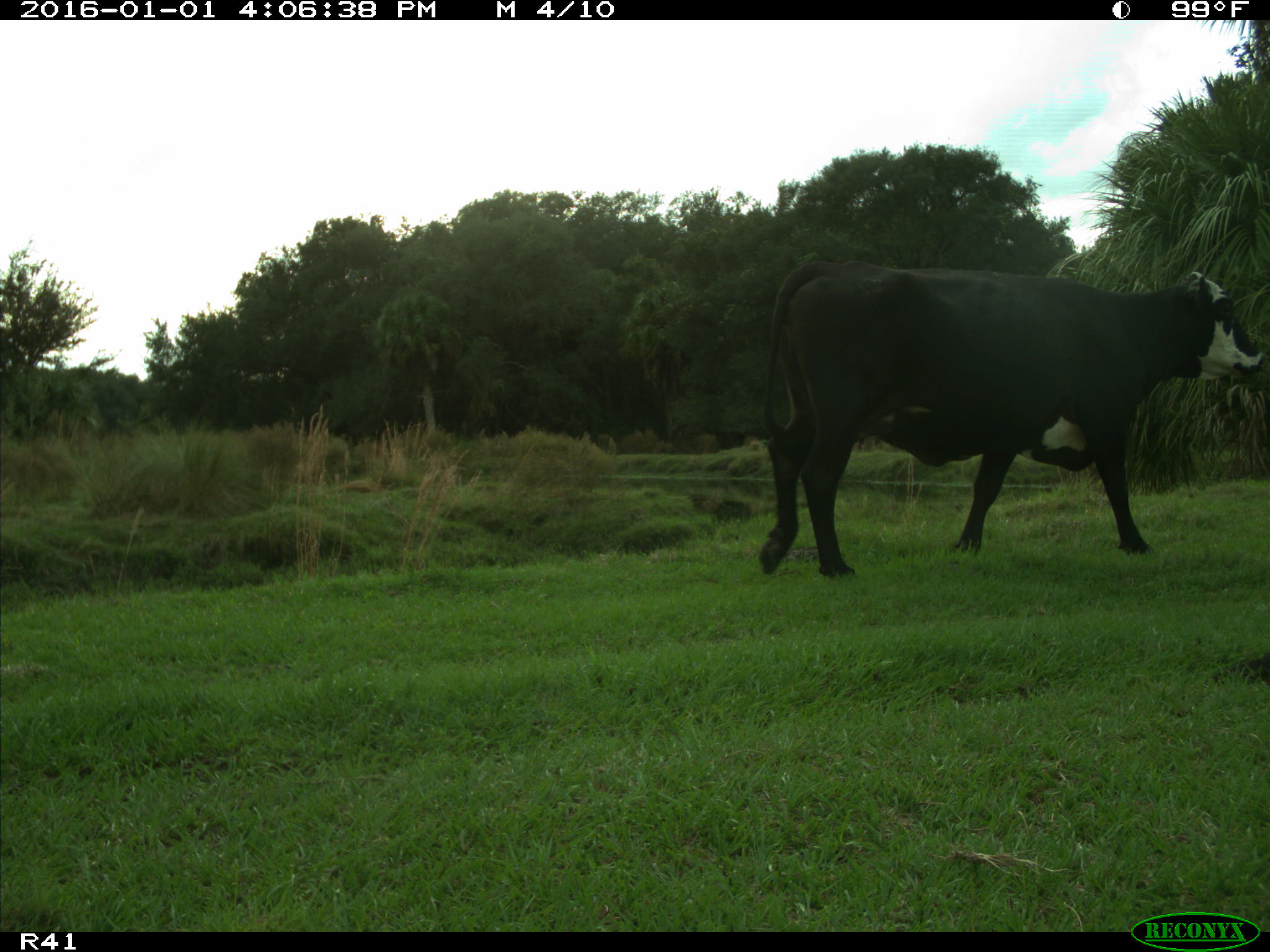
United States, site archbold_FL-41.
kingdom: Animalia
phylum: Chordata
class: Mammalia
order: Artiodactyla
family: Bovidae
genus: Bos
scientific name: Bos taurus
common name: domestic cow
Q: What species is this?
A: Bos taurus (domestic cow).